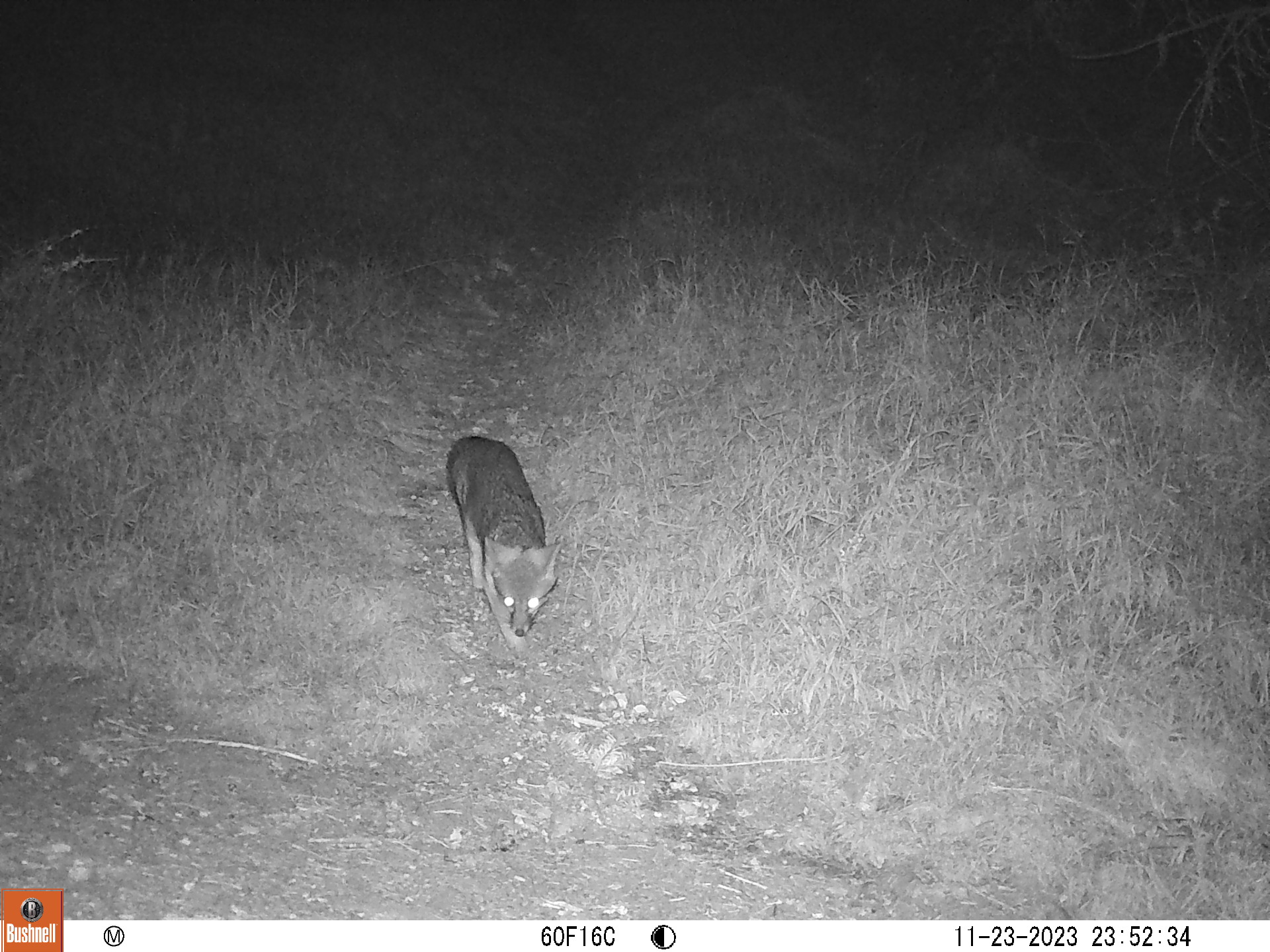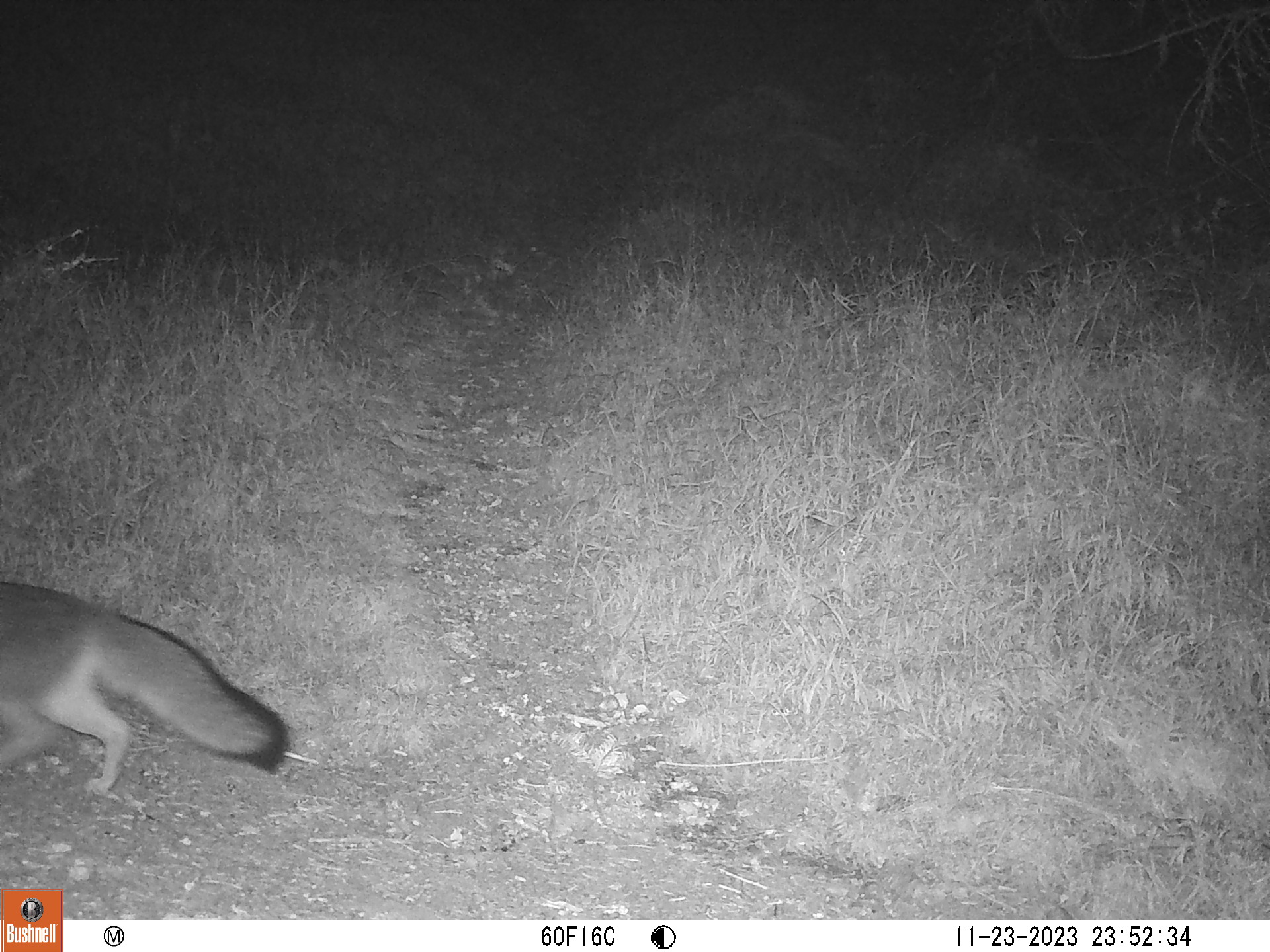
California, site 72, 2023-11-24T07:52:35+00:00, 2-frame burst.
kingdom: Animalia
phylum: Chordata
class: Mammalia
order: Carnivora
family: Canidae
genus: Urocyon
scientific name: Urocyon cinereoargenteus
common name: gray fox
Gray fox (Urocyon cinereoargenteus).